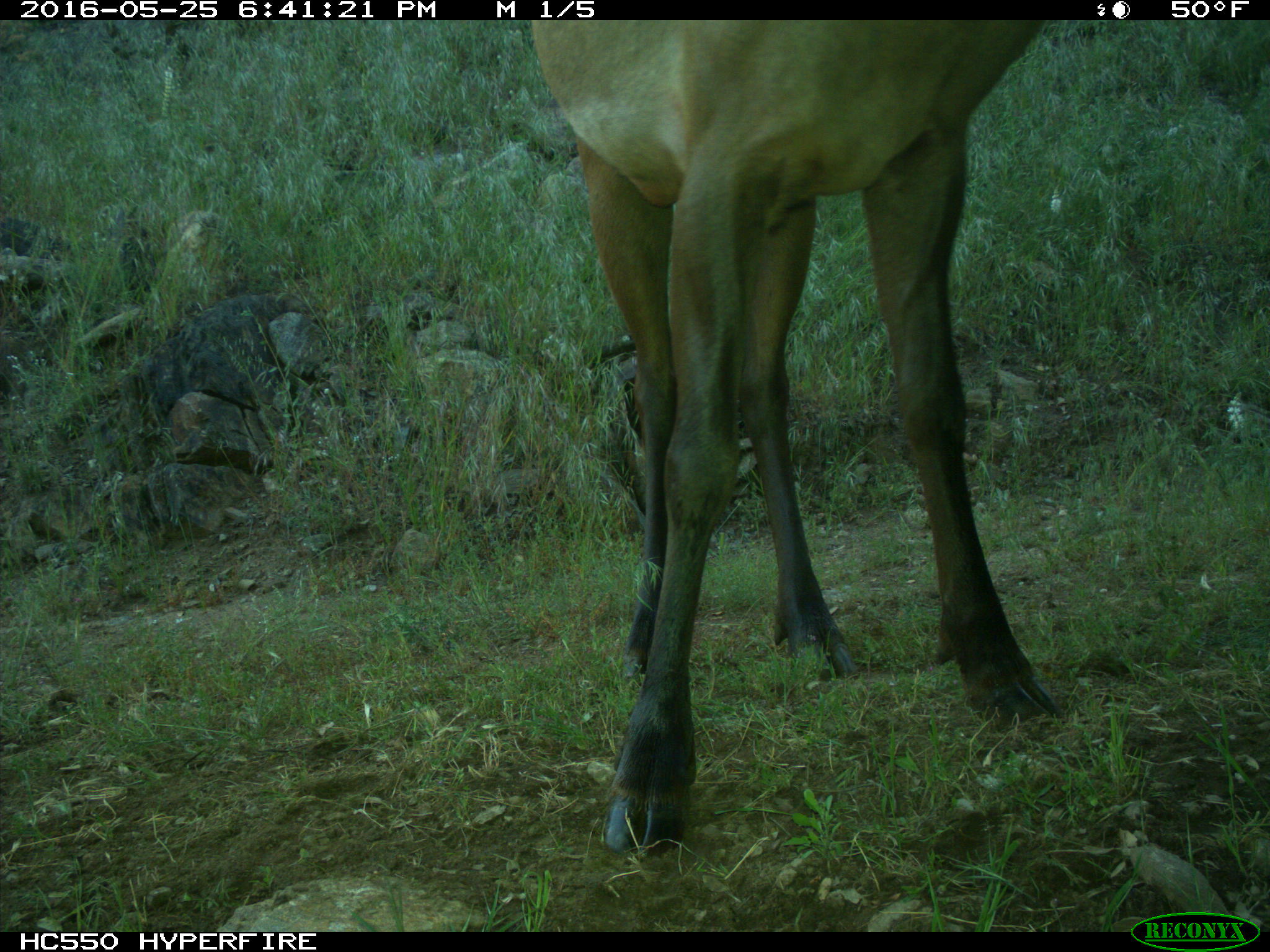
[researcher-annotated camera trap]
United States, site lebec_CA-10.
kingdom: Animalia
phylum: Chordata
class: Mammalia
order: Artiodactyla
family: Cervidae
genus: Cervus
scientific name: Cervus canadensis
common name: elk